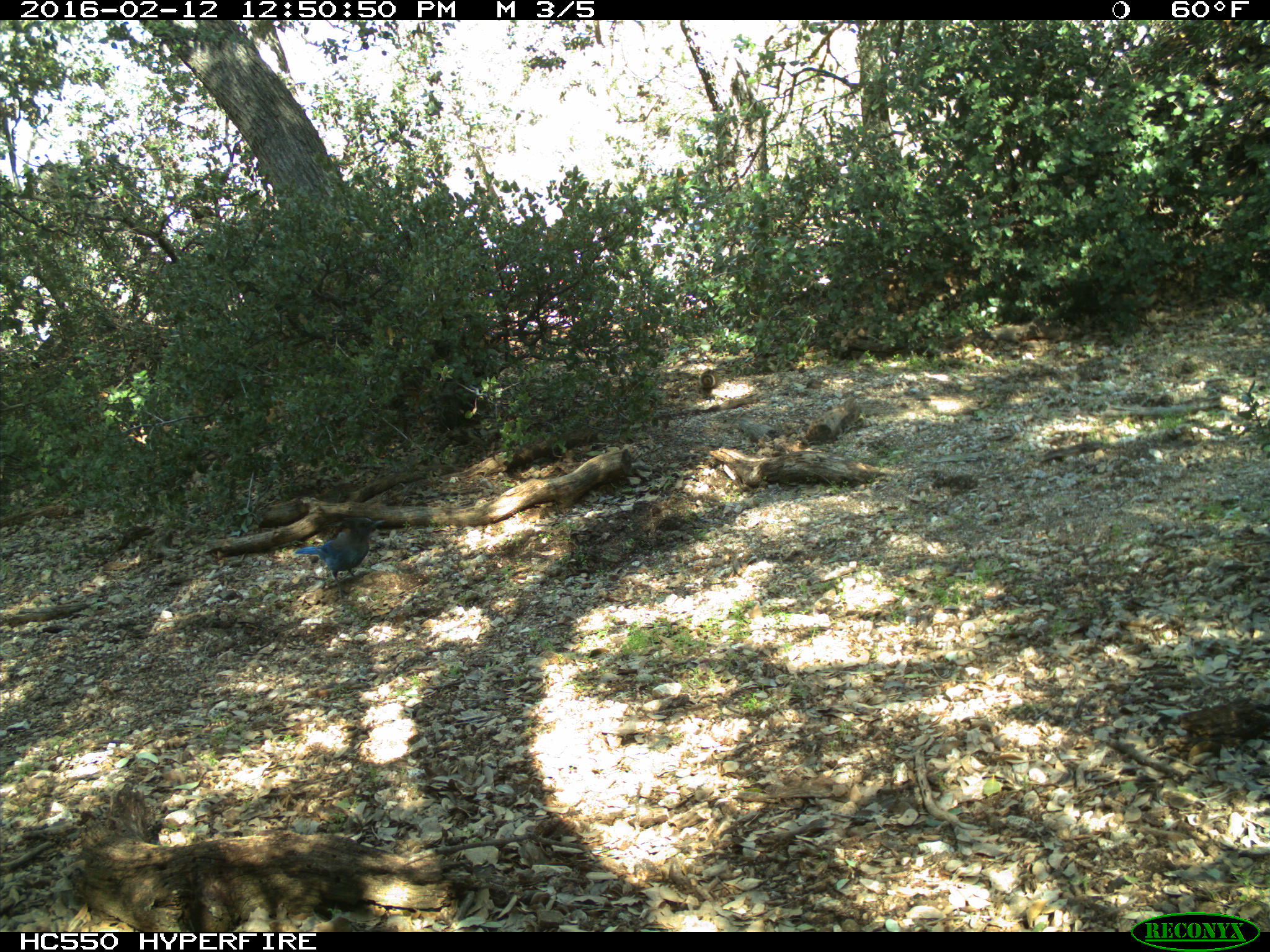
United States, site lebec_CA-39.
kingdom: Animalia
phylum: Chordata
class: Aves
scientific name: Aves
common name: birds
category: unidentified bird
Unidentified bird (birds) (Aves).